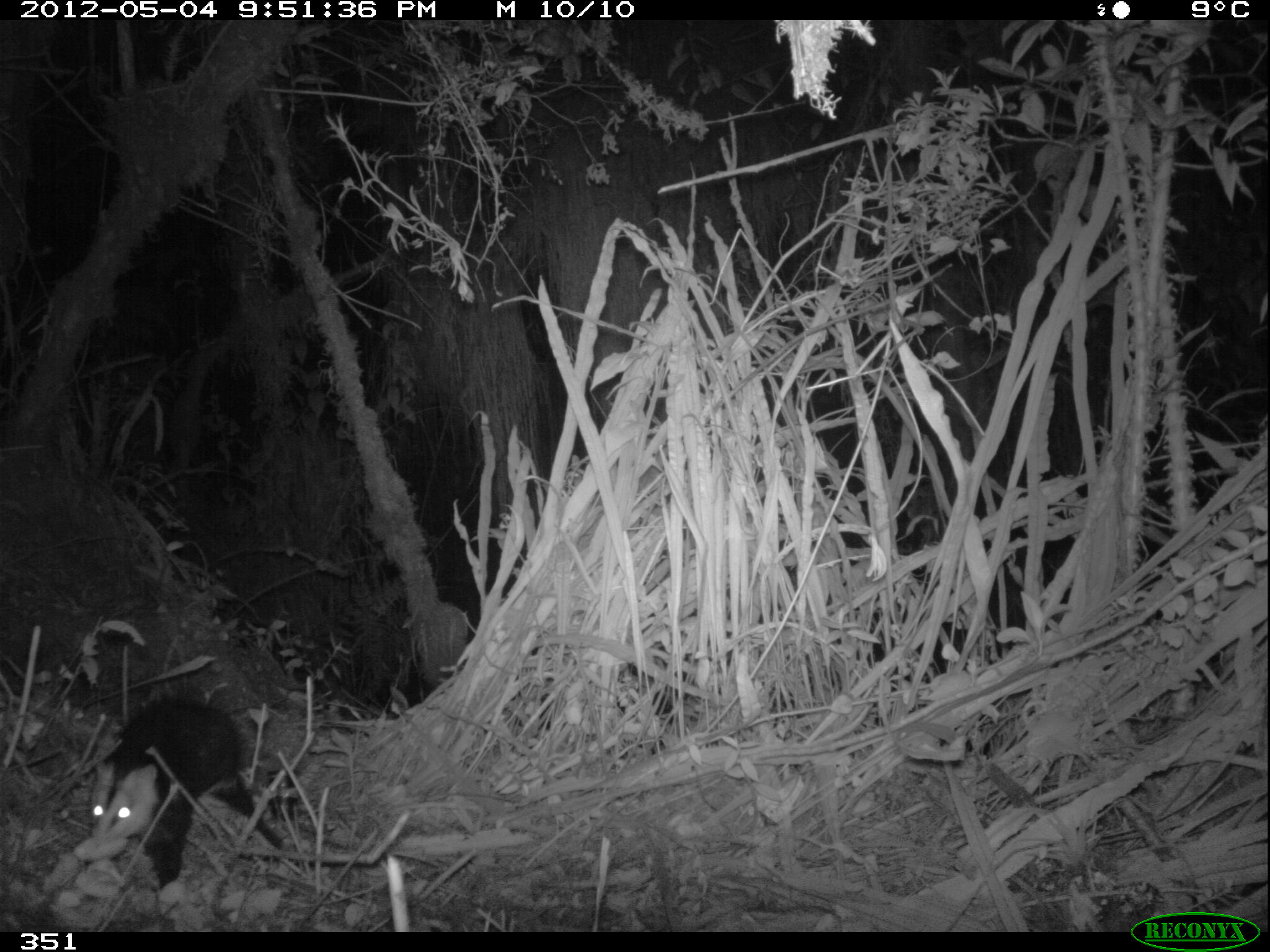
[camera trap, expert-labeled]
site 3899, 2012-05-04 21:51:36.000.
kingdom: Animalia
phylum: Chordata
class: Mammalia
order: Didelphimorphia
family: Didelphidae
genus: Didelphis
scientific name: Didelphis pernigra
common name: andean white-eared opossum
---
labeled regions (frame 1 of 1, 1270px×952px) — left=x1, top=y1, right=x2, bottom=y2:
didelphis pernigra: left=90, top=693, right=286, bottom=888